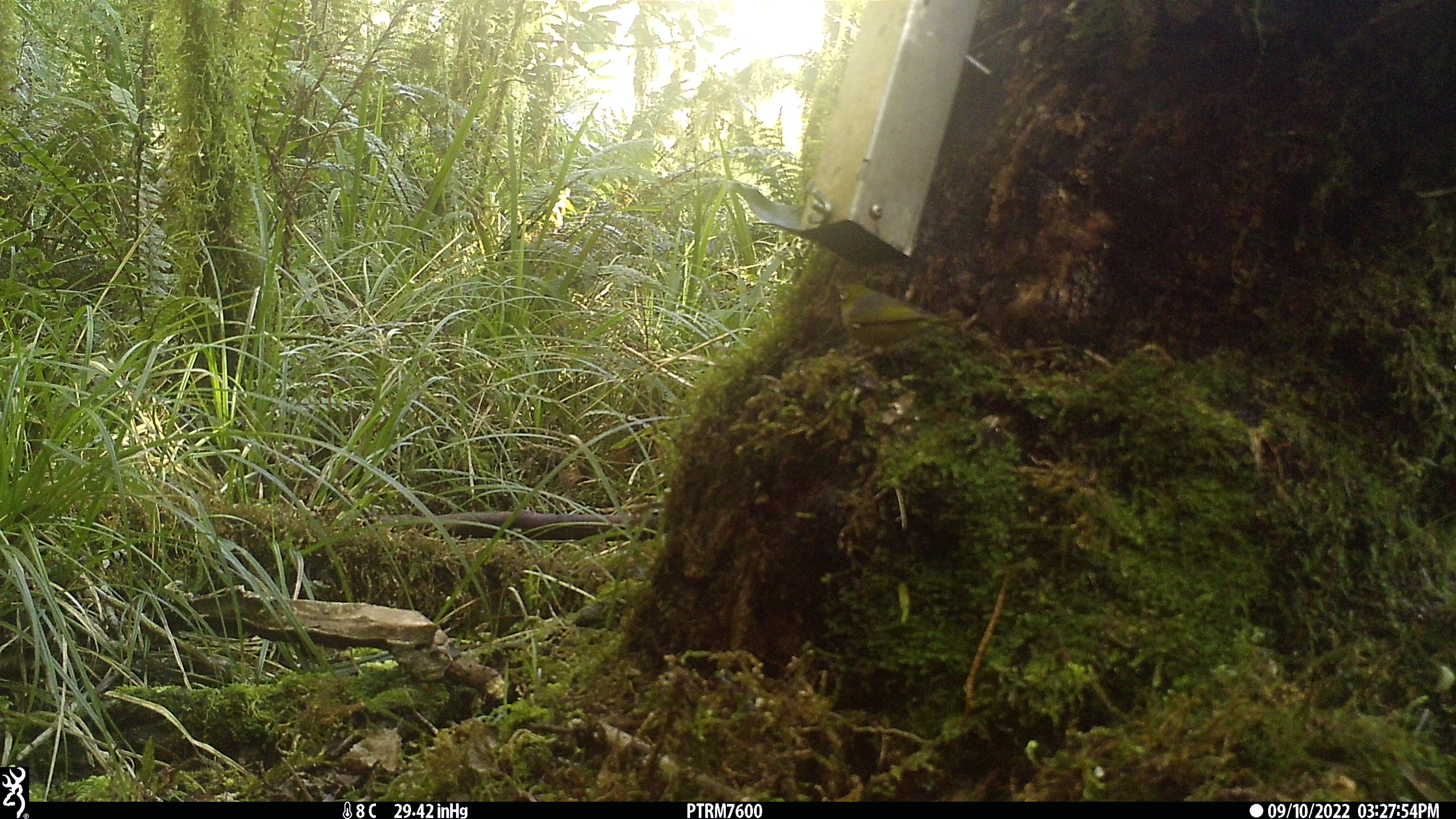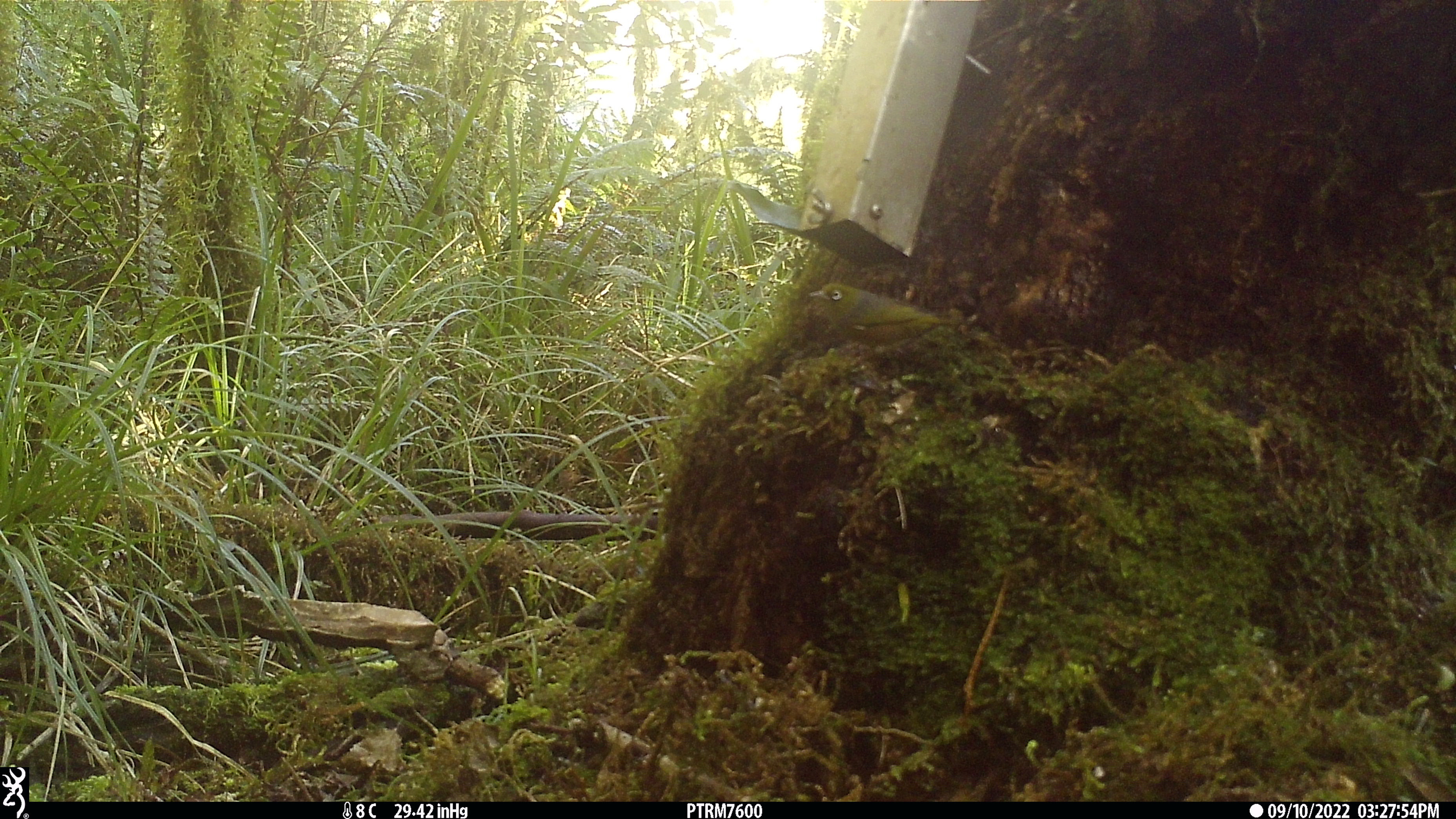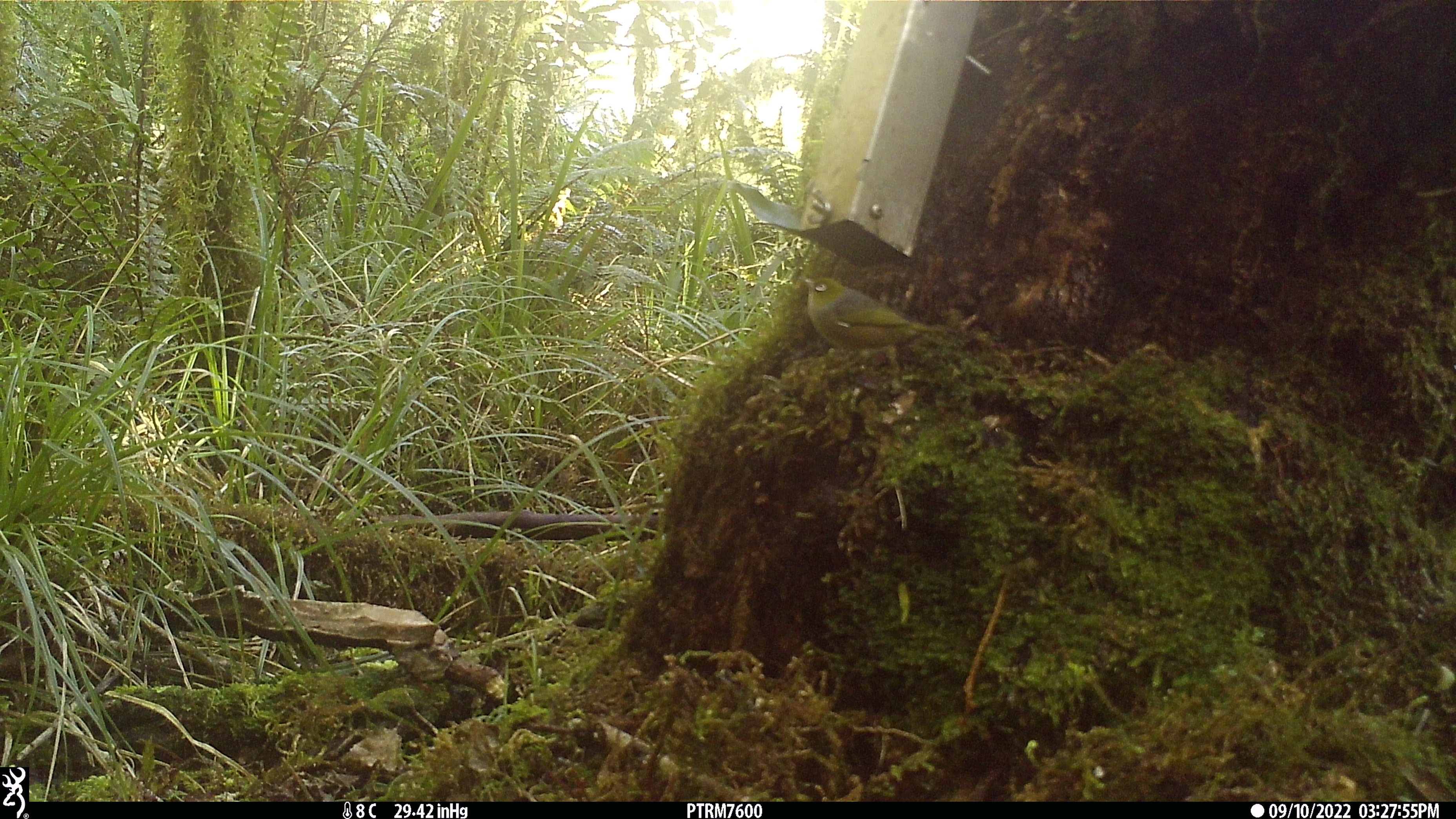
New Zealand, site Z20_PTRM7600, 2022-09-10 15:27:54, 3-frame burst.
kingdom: Animalia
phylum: Chordata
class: Aves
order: Passeriformes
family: Zosteropidae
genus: Zosterops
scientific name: Zosterops lateralis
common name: silvereye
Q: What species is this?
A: Silvereye (Zosterops lateralis).